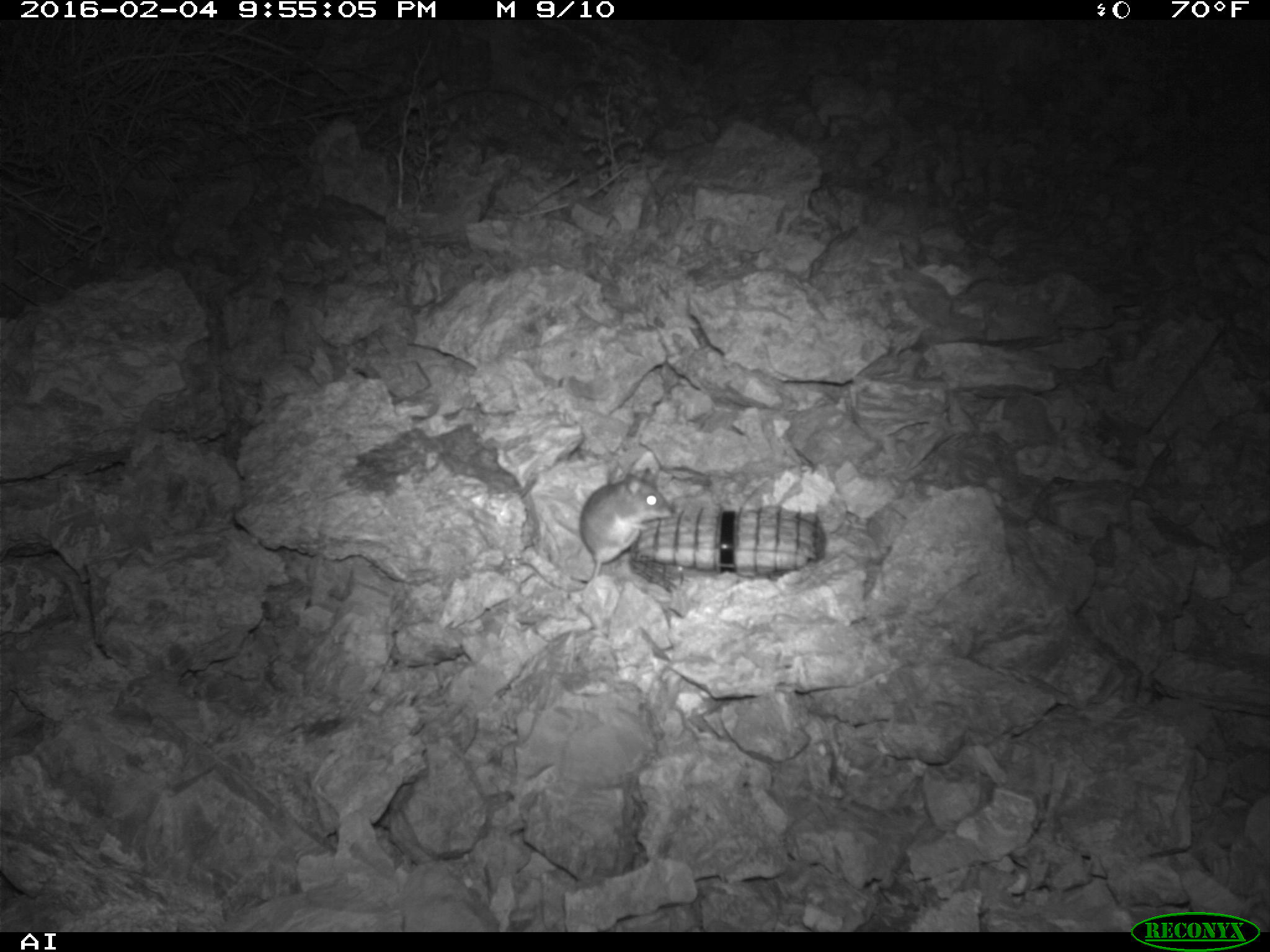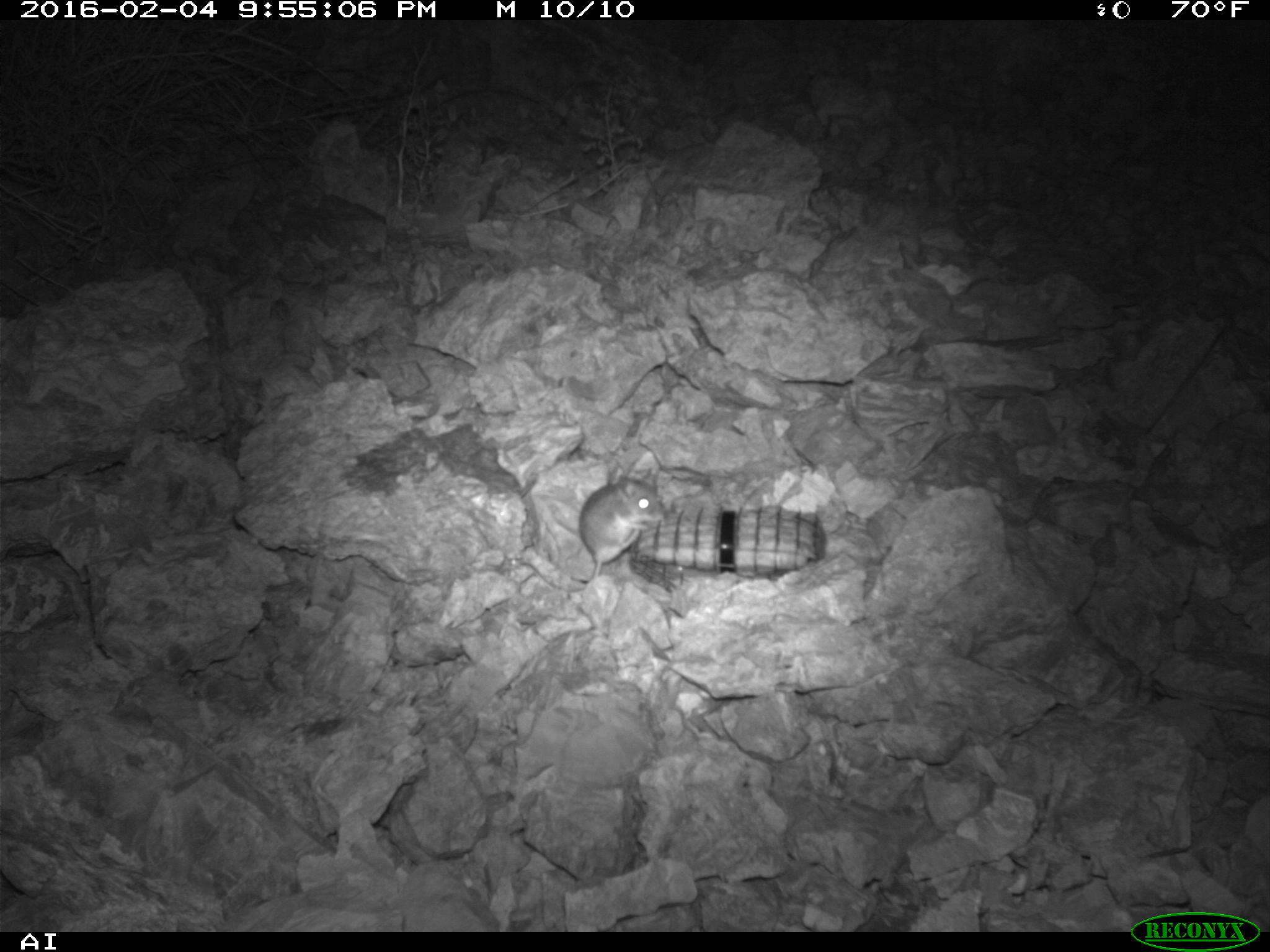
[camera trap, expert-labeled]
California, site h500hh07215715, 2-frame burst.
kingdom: Animalia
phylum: Chordata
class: Mammalia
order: Rodentia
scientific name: Rodentia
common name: rodent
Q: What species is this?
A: Rodent (Rodentia).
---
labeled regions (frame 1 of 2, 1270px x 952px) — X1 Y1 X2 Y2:
rodent: 517 461 672 595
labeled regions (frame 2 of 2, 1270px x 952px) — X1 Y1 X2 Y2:
rodent: 517 461 664 595